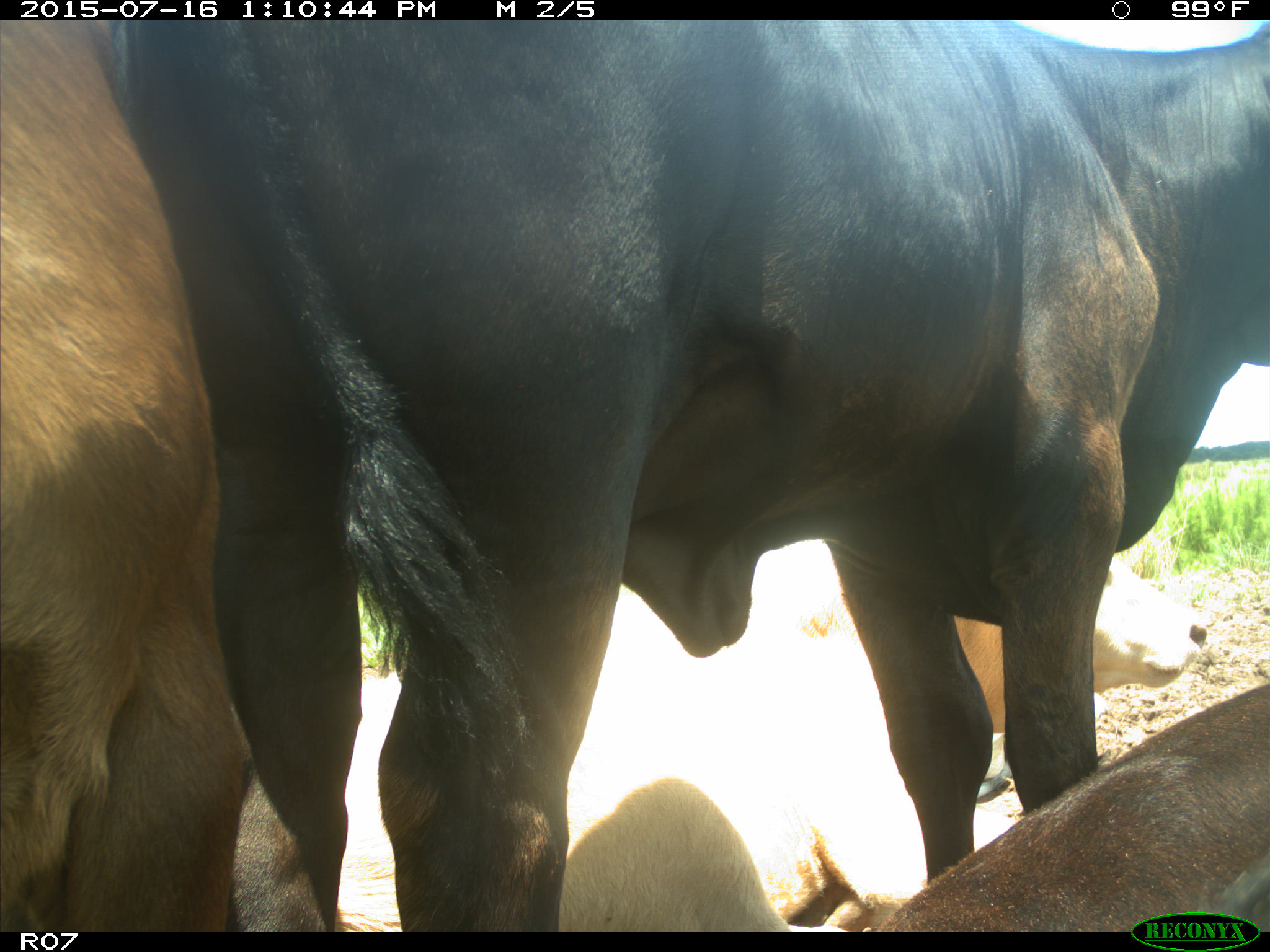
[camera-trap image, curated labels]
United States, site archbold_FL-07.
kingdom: Animalia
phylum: Chordata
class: Mammalia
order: Artiodactyla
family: Bovidae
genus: Bos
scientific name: Bos taurus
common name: domestic cow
Bos taurus (domestic cow).